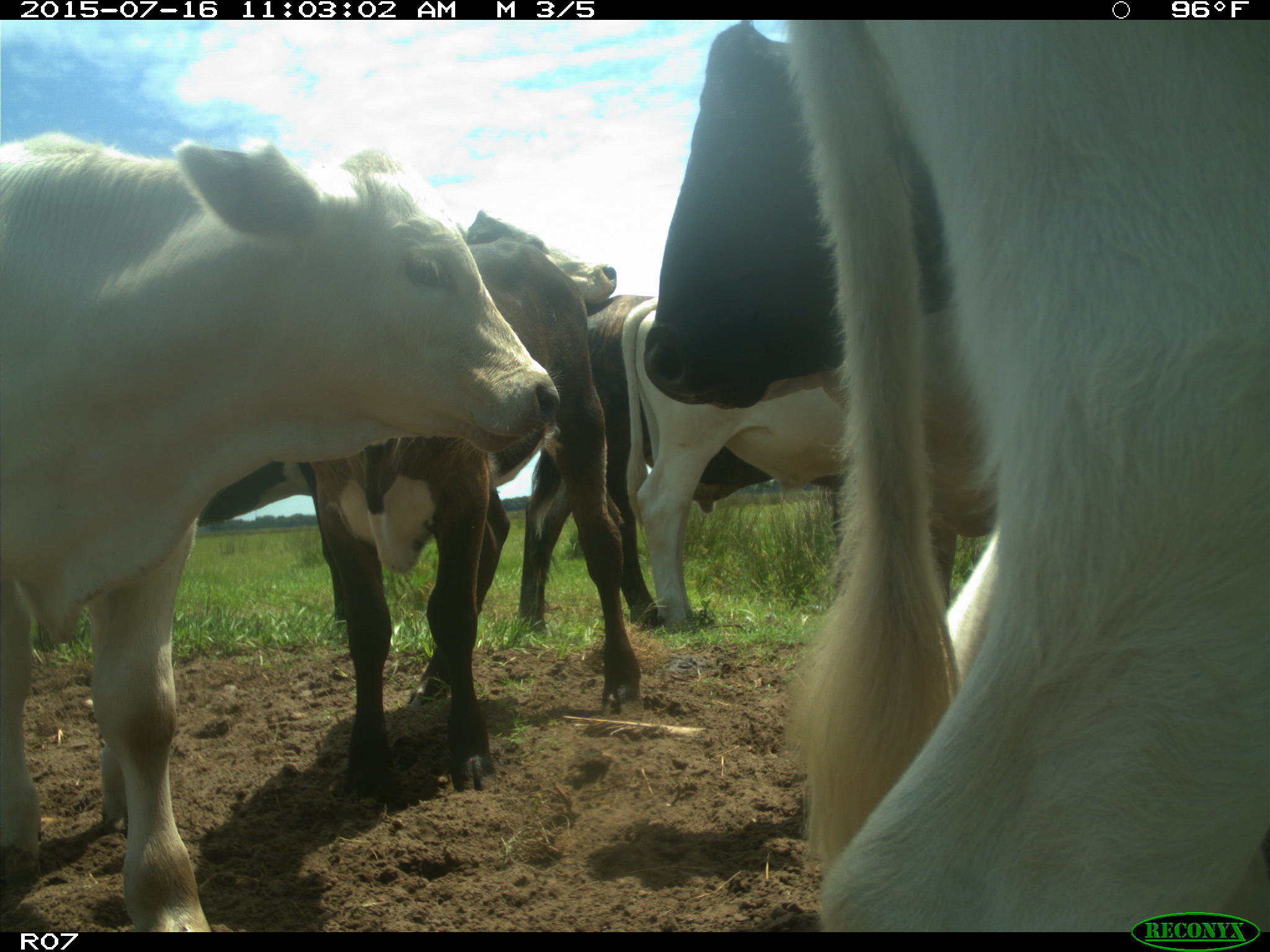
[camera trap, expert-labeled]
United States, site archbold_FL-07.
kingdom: Animalia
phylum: Chordata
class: Mammalia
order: Artiodactyla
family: Bovidae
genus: Bos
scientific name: Bos taurus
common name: domestic cow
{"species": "Bos taurus (domestic cow)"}